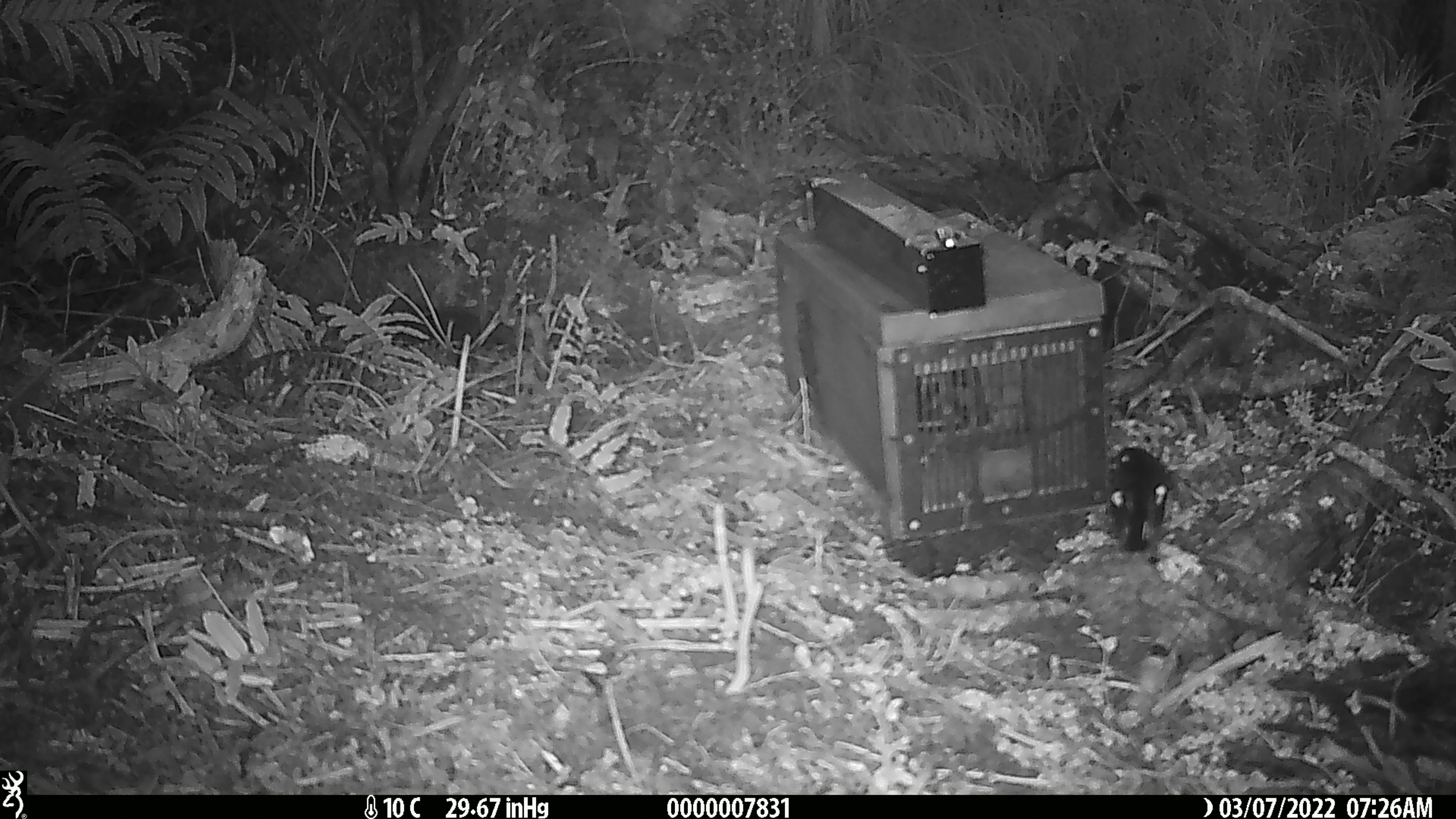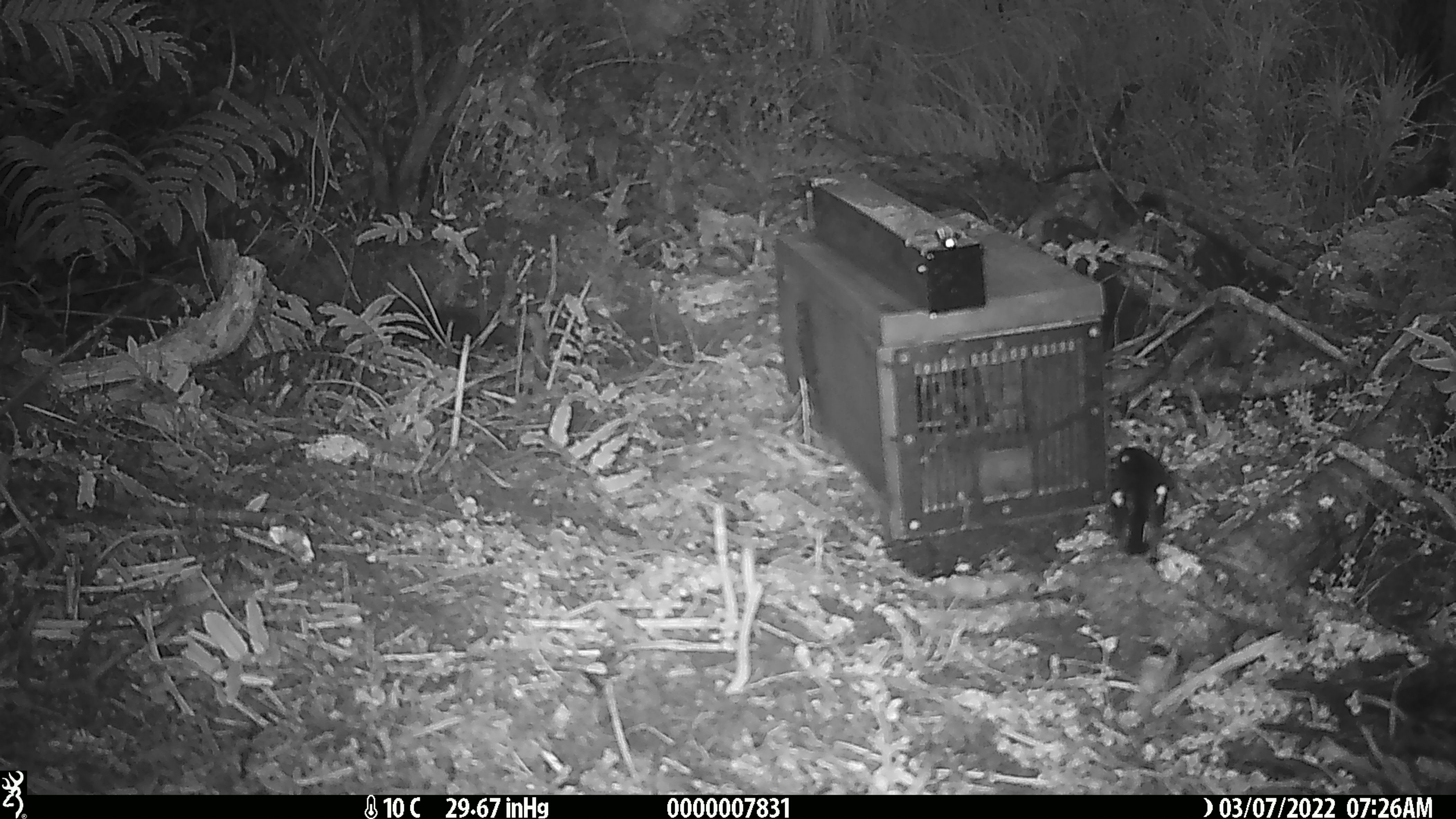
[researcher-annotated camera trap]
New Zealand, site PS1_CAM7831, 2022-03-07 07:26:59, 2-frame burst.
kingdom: Animalia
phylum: Chordata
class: Aves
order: Passeriformes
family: Petroicidae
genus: Petroica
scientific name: Petroica macrocephala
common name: tomtit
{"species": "tomtit (Petroica macrocephala)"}